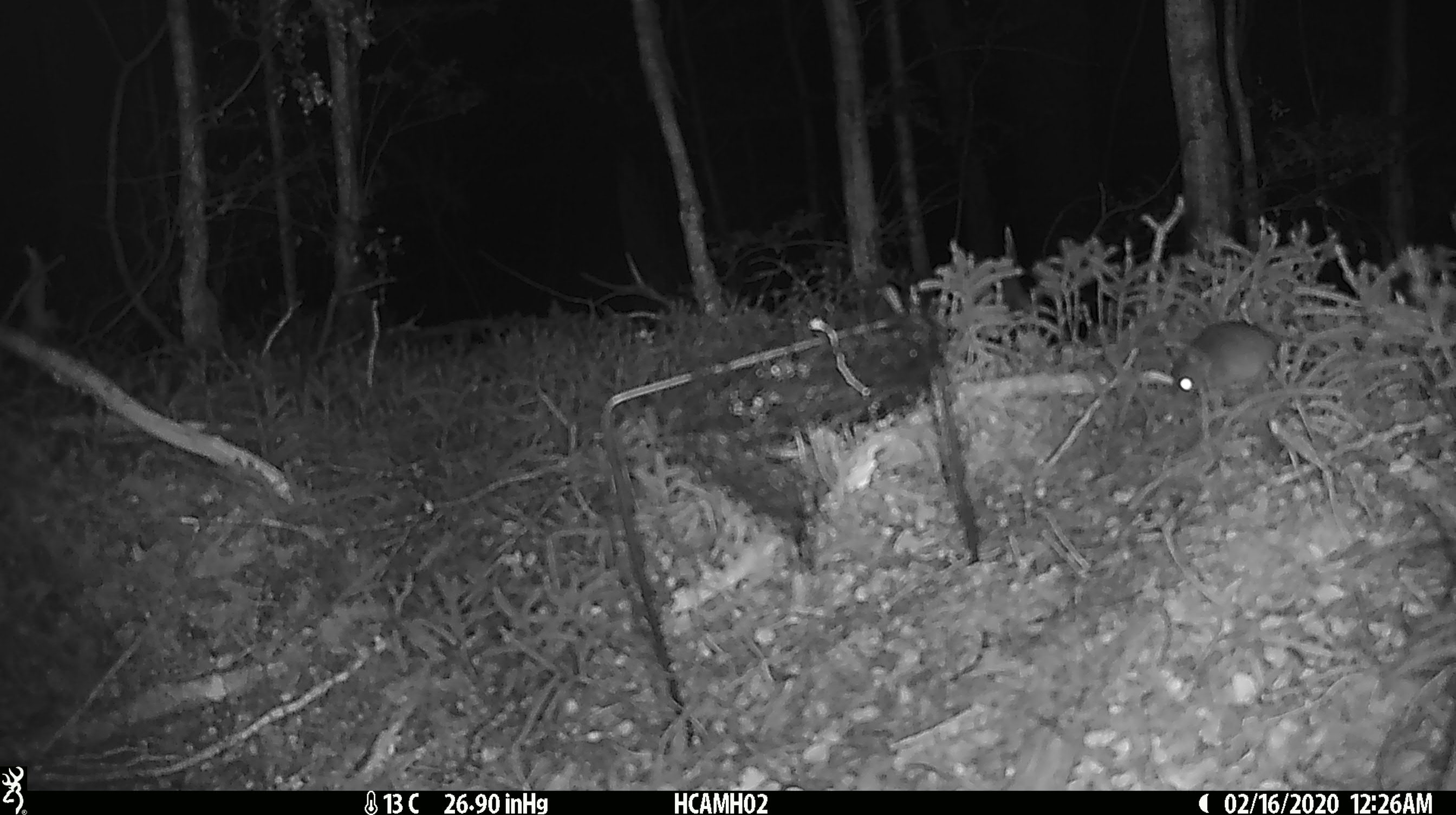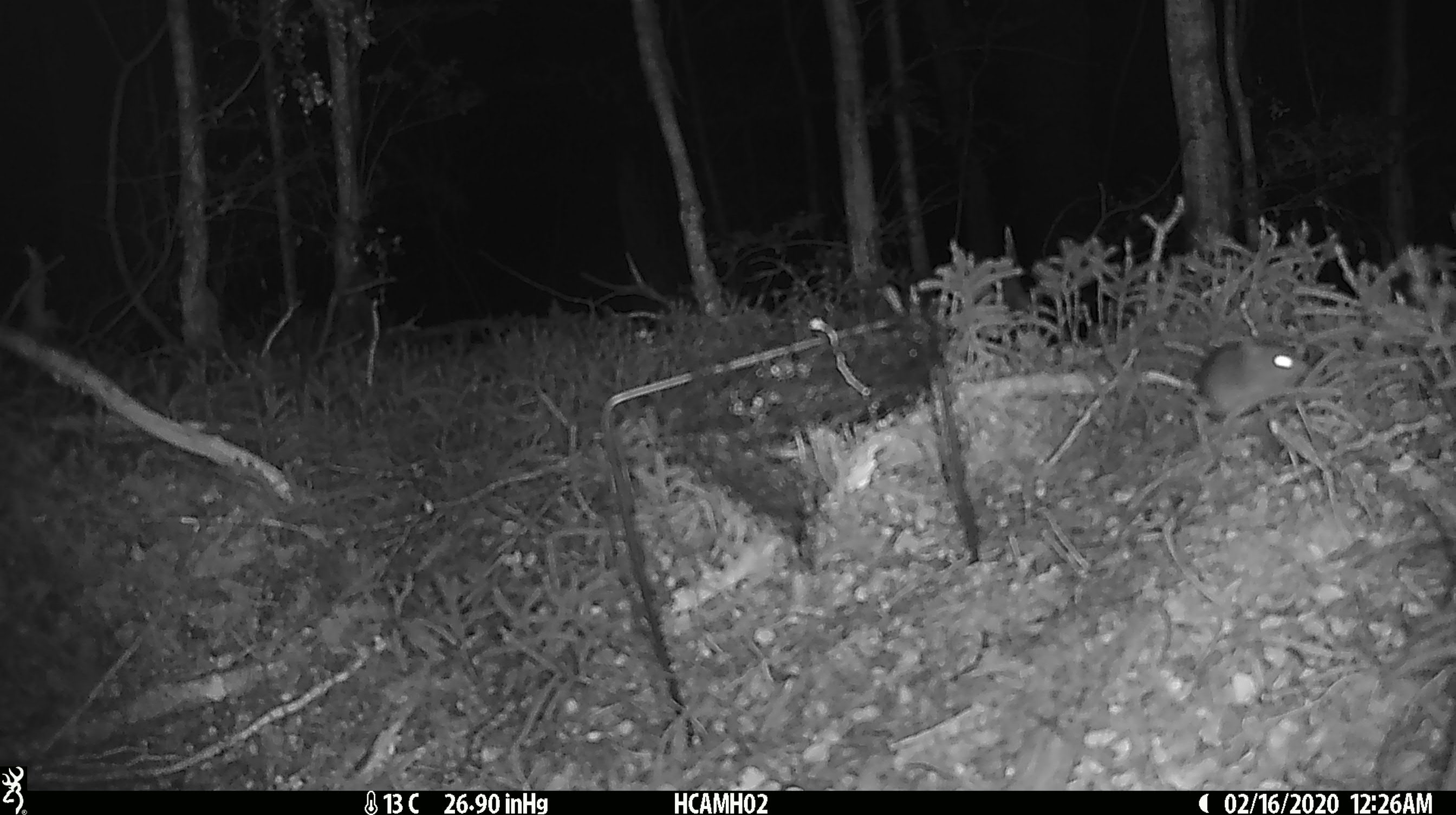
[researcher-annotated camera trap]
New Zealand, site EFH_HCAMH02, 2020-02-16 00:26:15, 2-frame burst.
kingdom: Animalia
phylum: Chordata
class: Mammalia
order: Rodentia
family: Muridae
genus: Mus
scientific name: Mus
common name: mouse